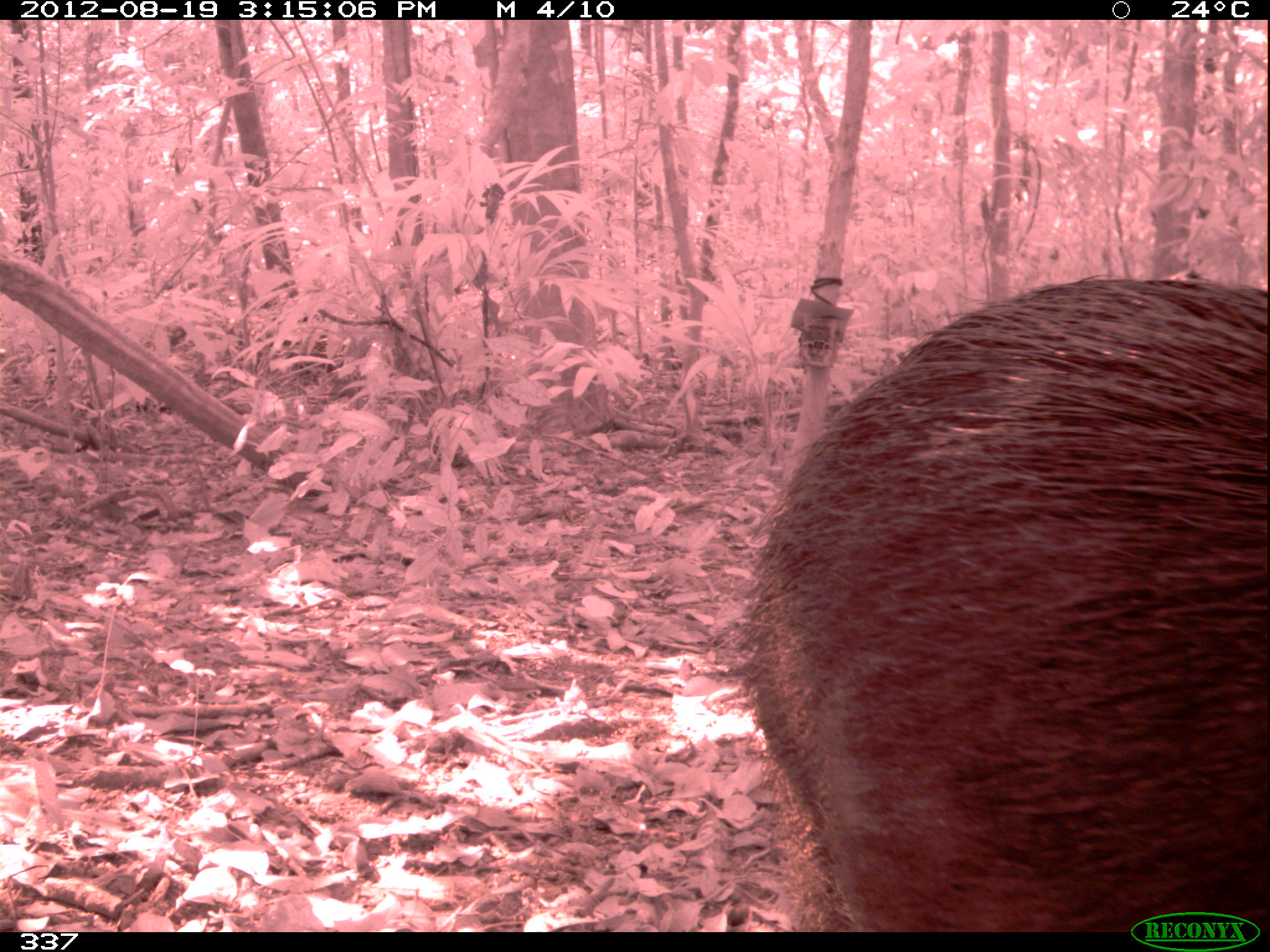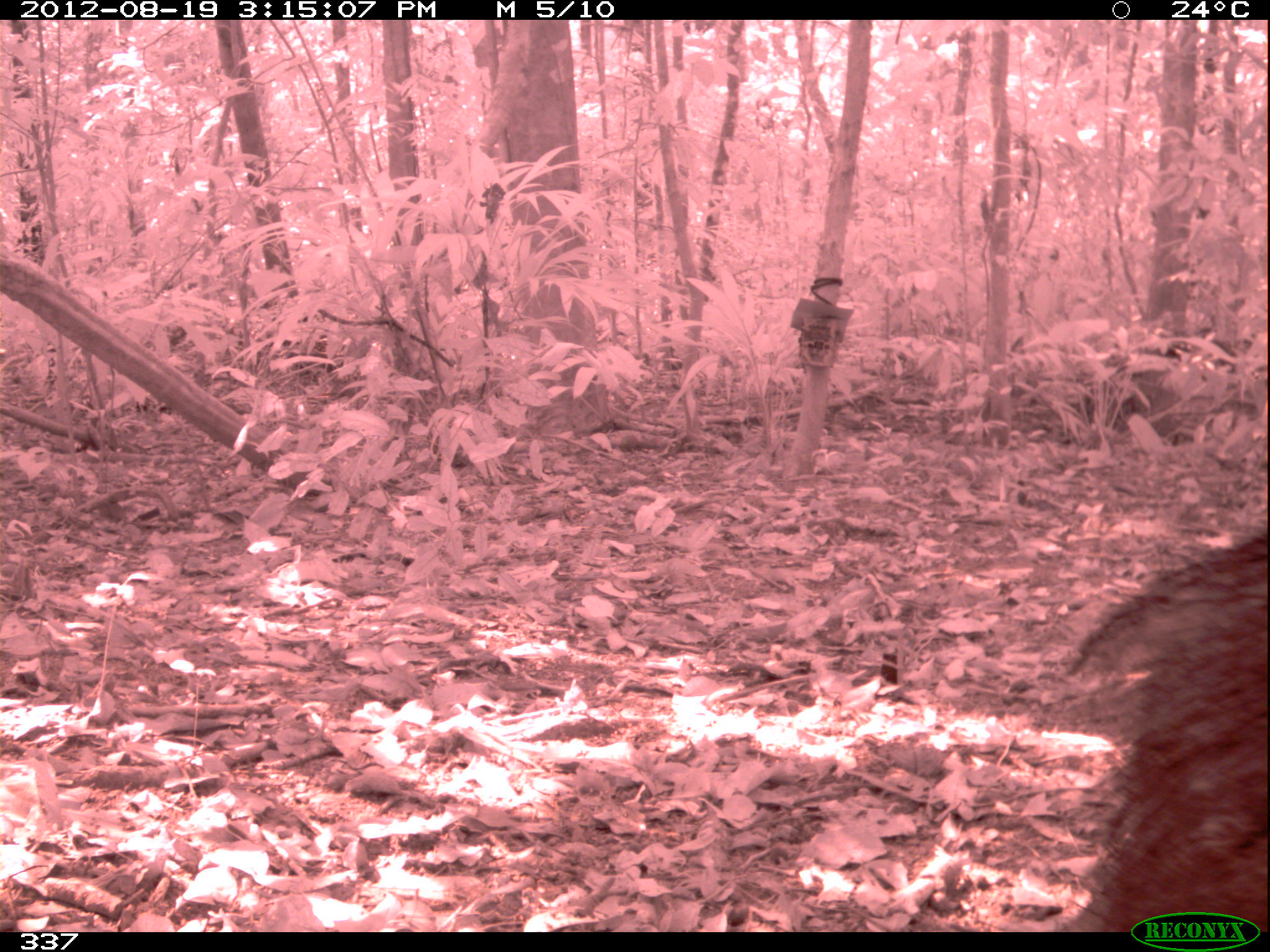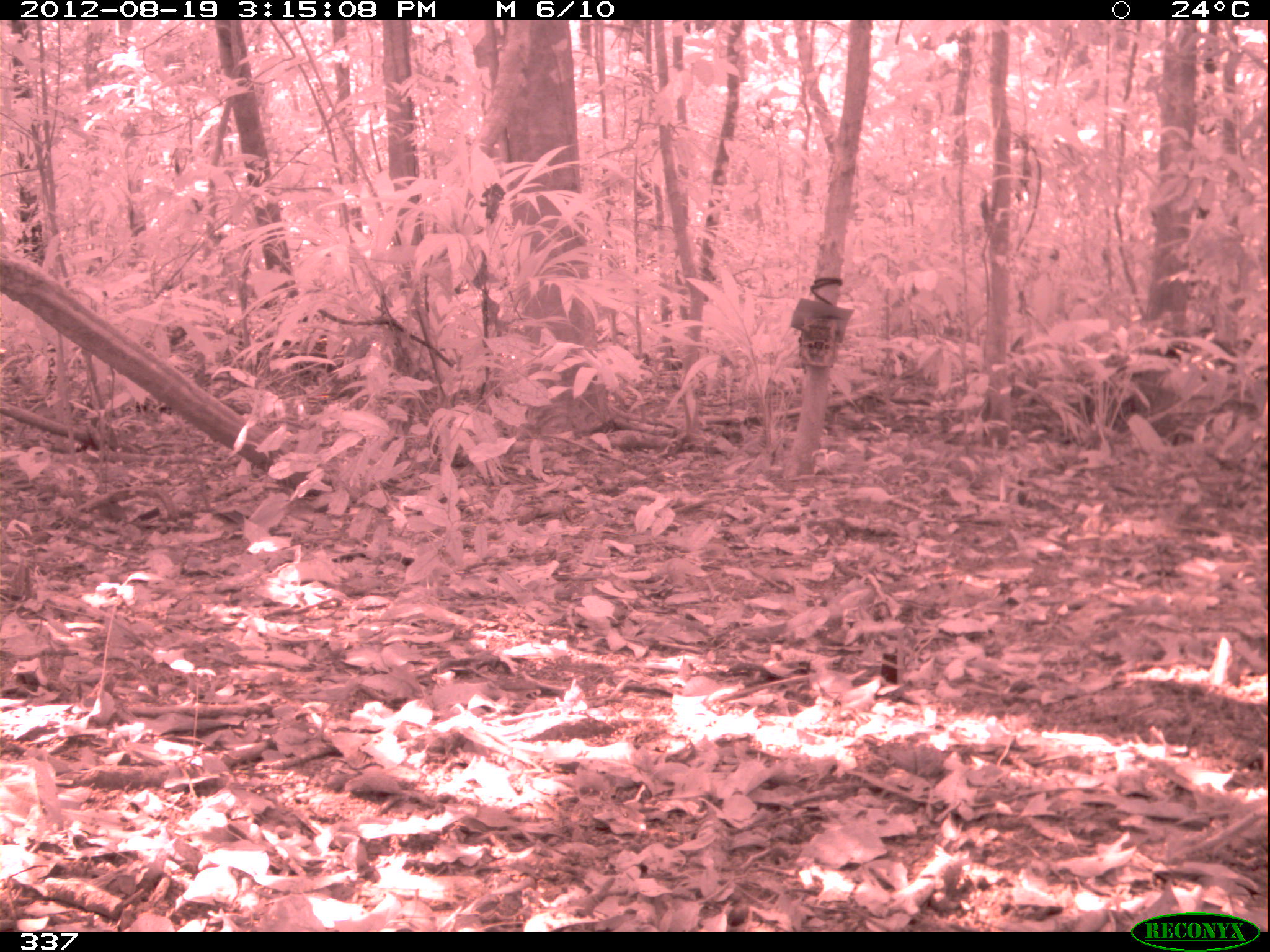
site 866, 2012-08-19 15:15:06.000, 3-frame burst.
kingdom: Animalia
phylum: Chordata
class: Mammalia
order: Artiodactyla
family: Tayassuidae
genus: Tayassu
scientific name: Tayassu pecari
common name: white-lipped peccary